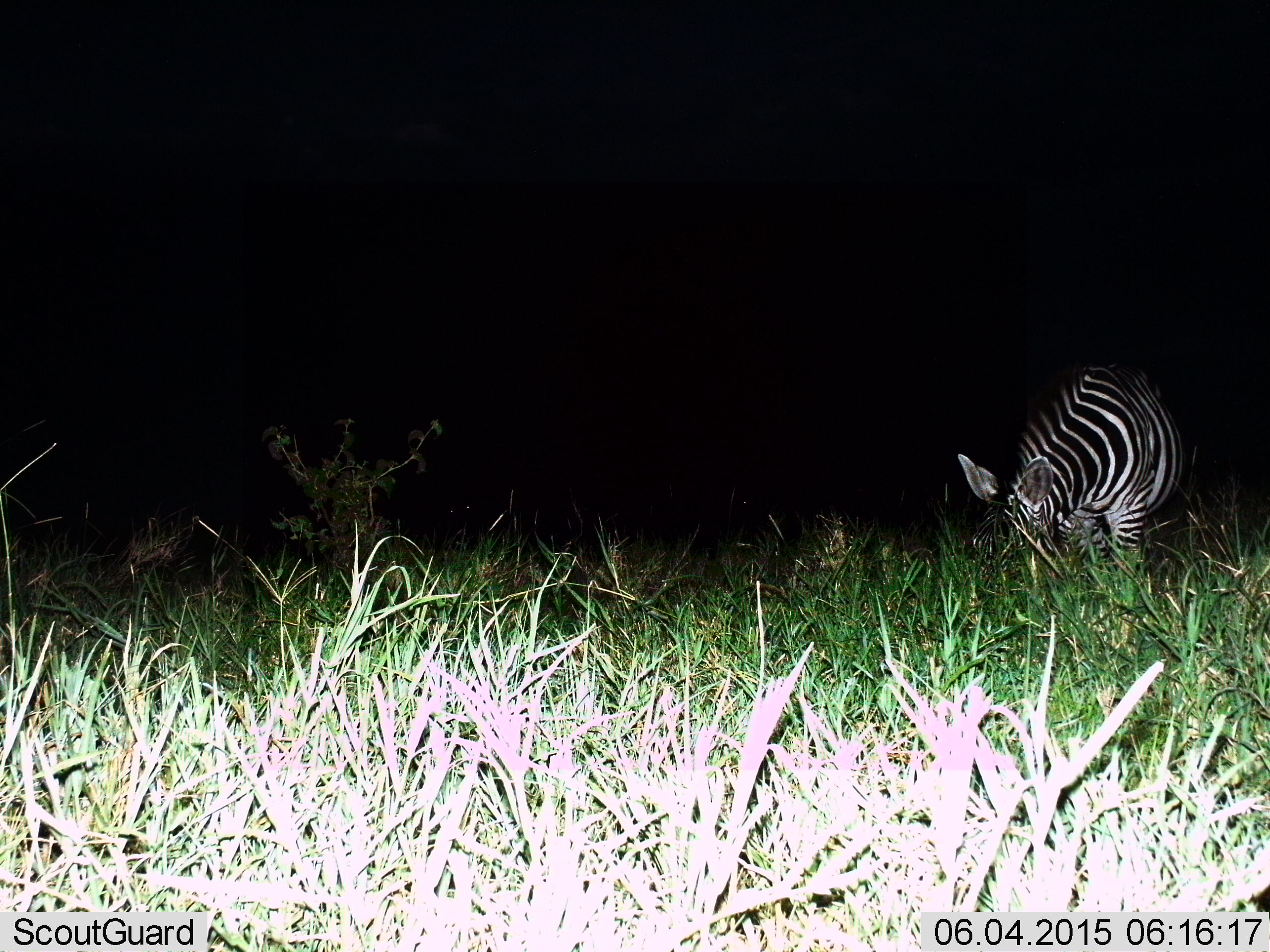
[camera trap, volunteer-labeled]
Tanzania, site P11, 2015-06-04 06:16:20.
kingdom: Animalia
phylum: Chordata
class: Mammalia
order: Perissodactyla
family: Equidae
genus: Equus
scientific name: Equus quagga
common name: plains zebra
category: zebra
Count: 1.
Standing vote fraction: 10%.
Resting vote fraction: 0%.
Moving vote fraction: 0%.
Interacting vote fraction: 0%.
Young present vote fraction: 0%.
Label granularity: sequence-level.